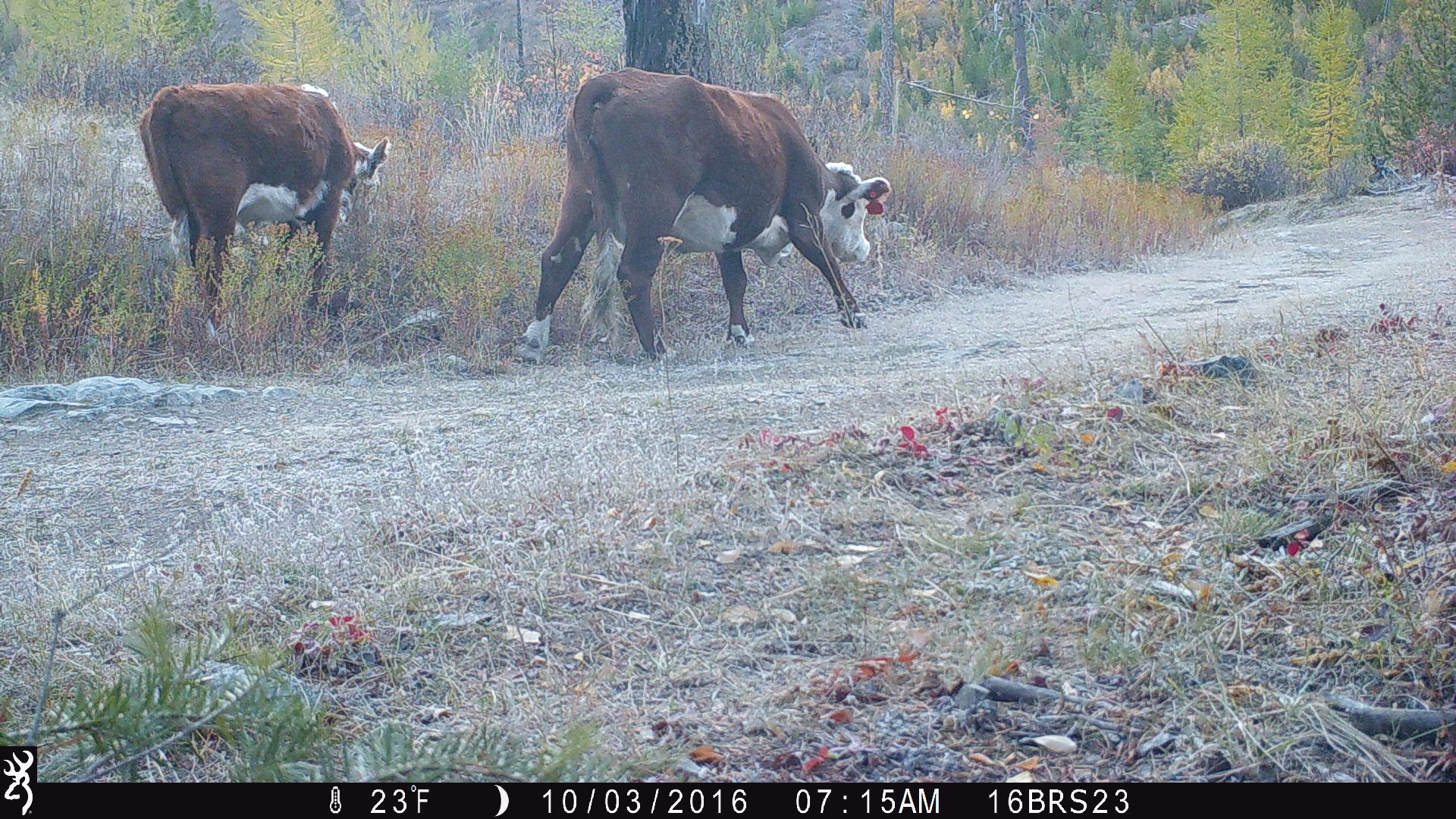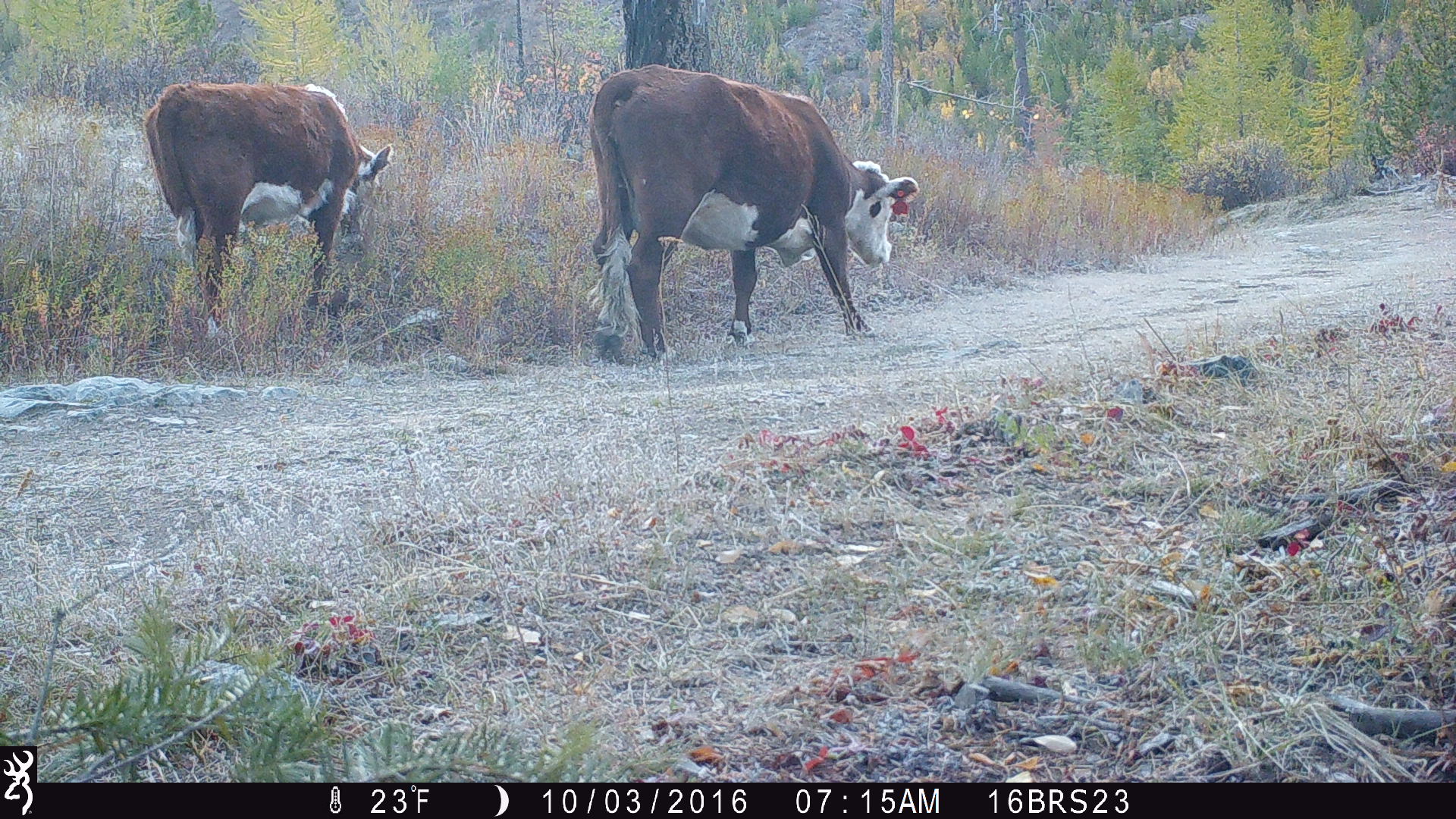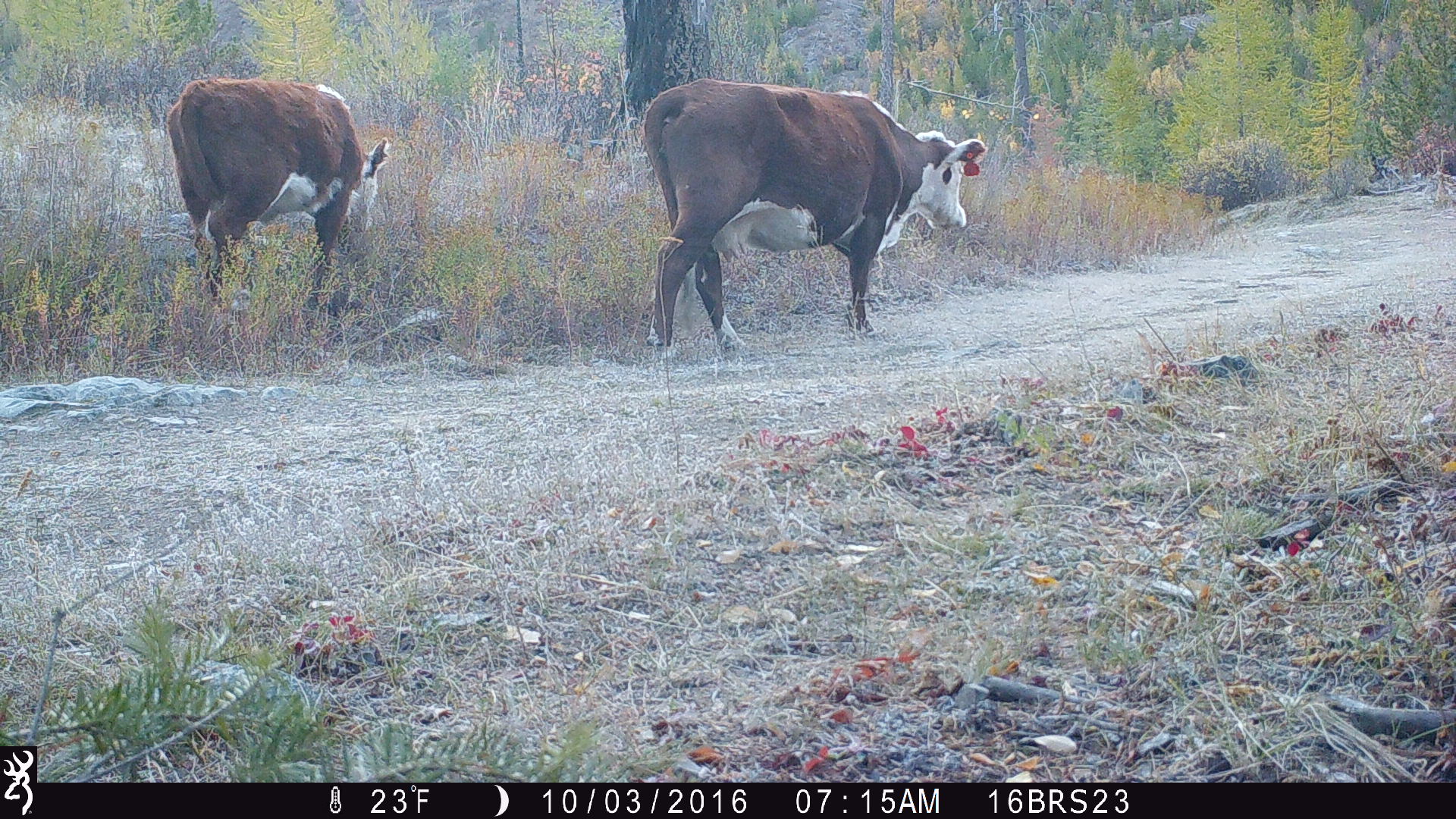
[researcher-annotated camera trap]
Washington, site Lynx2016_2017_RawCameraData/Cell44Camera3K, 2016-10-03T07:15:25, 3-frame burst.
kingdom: Animalia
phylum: Chordata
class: Mammalia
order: Artiodactyla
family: Bovidae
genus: Bos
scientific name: Bos taurus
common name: domestic cattle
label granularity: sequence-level